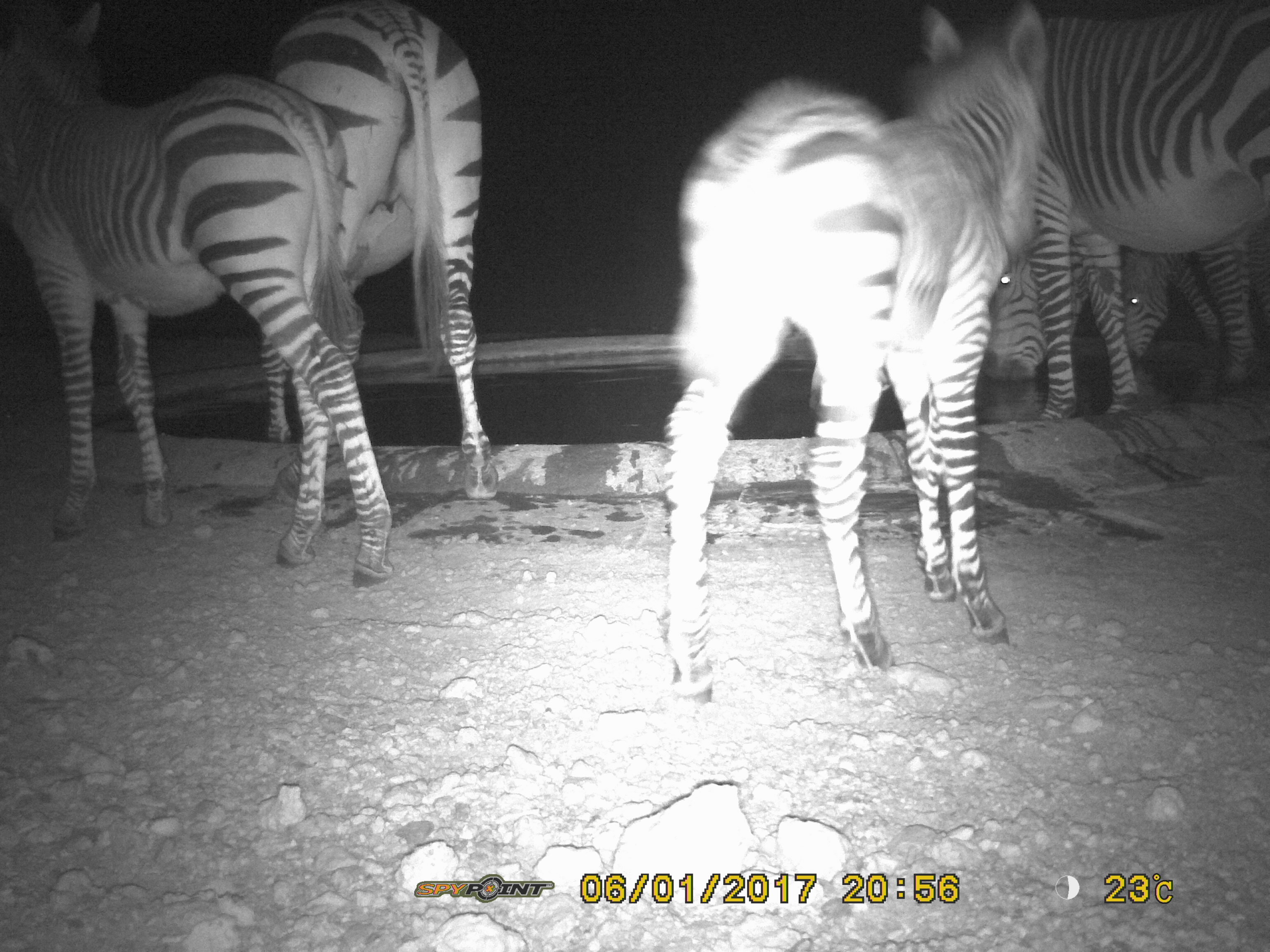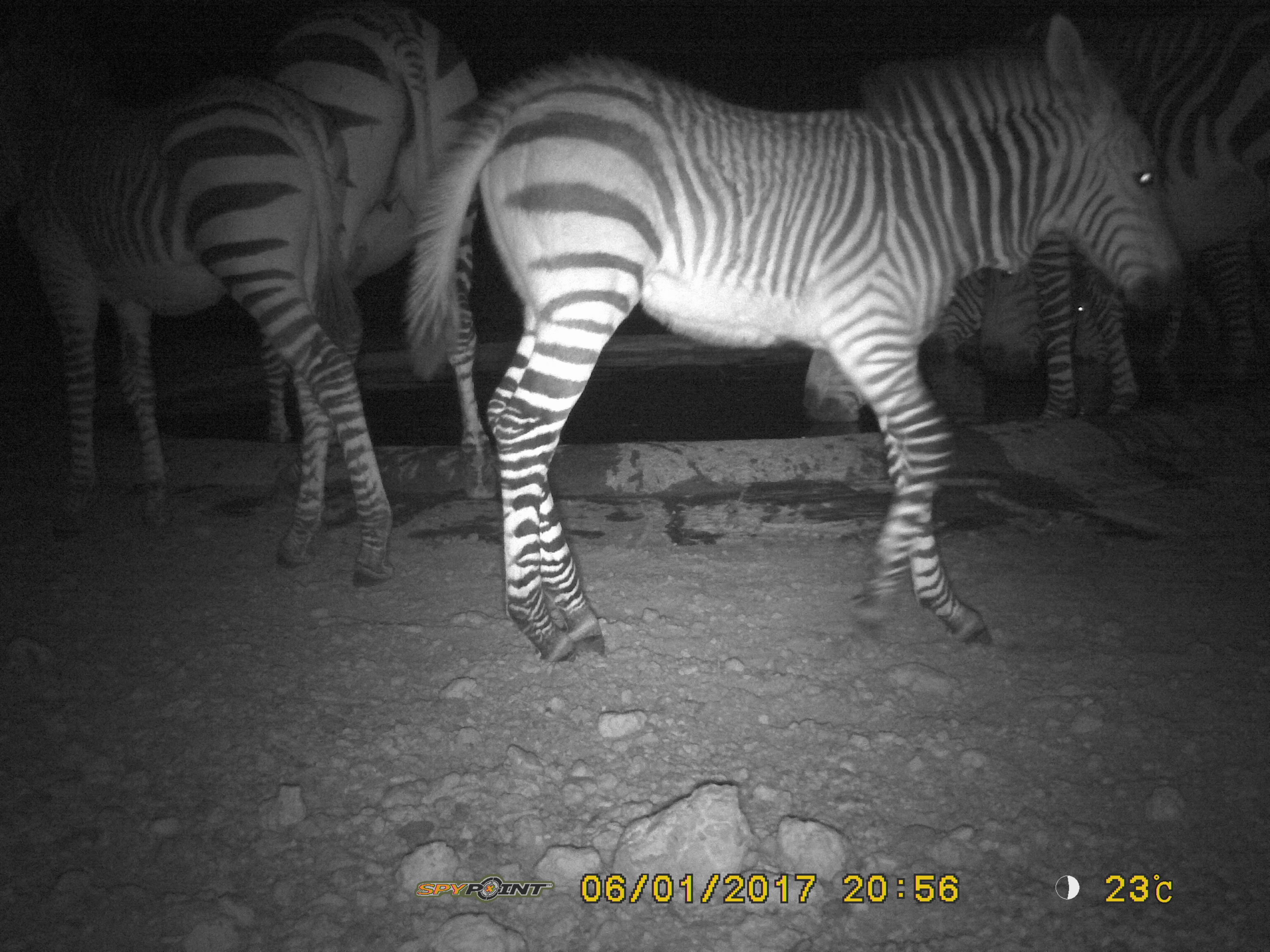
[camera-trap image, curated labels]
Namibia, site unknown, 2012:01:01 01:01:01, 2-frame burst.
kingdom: Animalia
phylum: Chordata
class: Mammalia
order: Perissodactyla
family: Equidae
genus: Equus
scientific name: Equus zebra hartmannae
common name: hartmann's mountain zebra